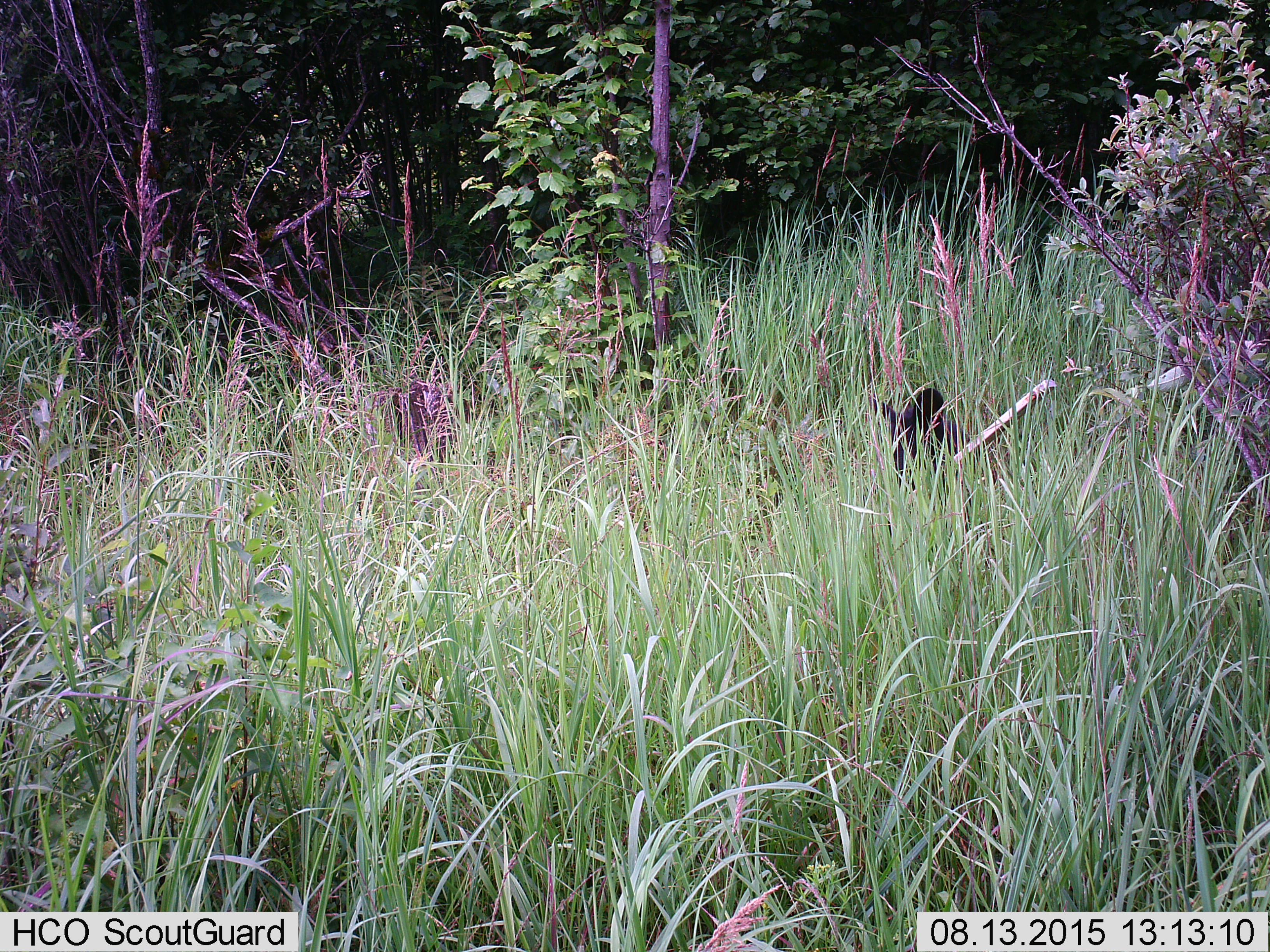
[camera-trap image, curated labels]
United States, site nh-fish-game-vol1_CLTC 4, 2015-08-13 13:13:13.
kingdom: Animalia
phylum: Chordata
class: Mammalia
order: Carnivora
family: Ursidae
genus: Ursus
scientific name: Ursus americanus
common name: black bear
Black bear (Ursus americanus).